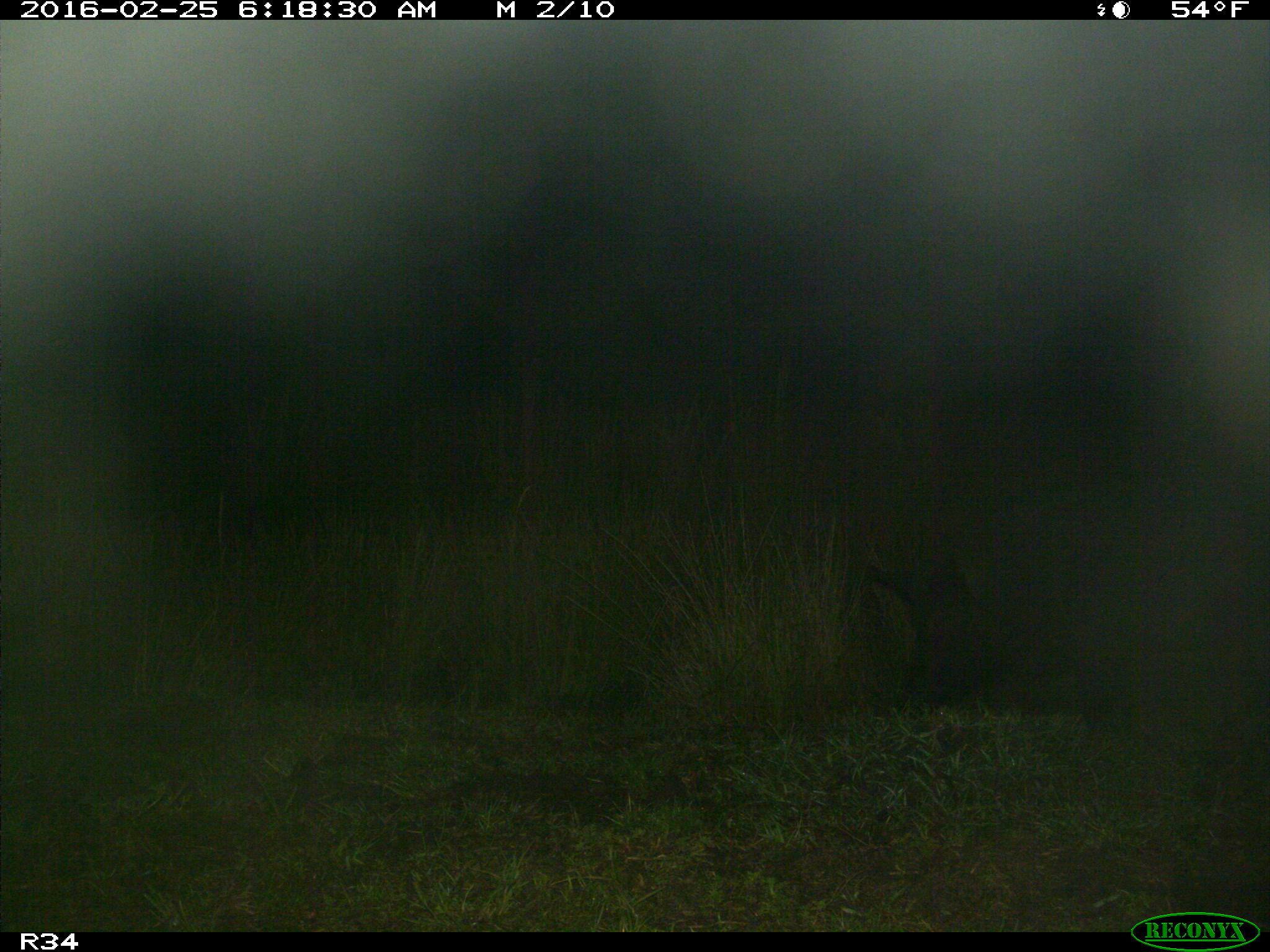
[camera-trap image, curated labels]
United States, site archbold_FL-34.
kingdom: Animalia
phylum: Chordata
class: Mammalia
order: Artiodactyla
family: Suidae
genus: Sus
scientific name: Sus scrofa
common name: wild boar